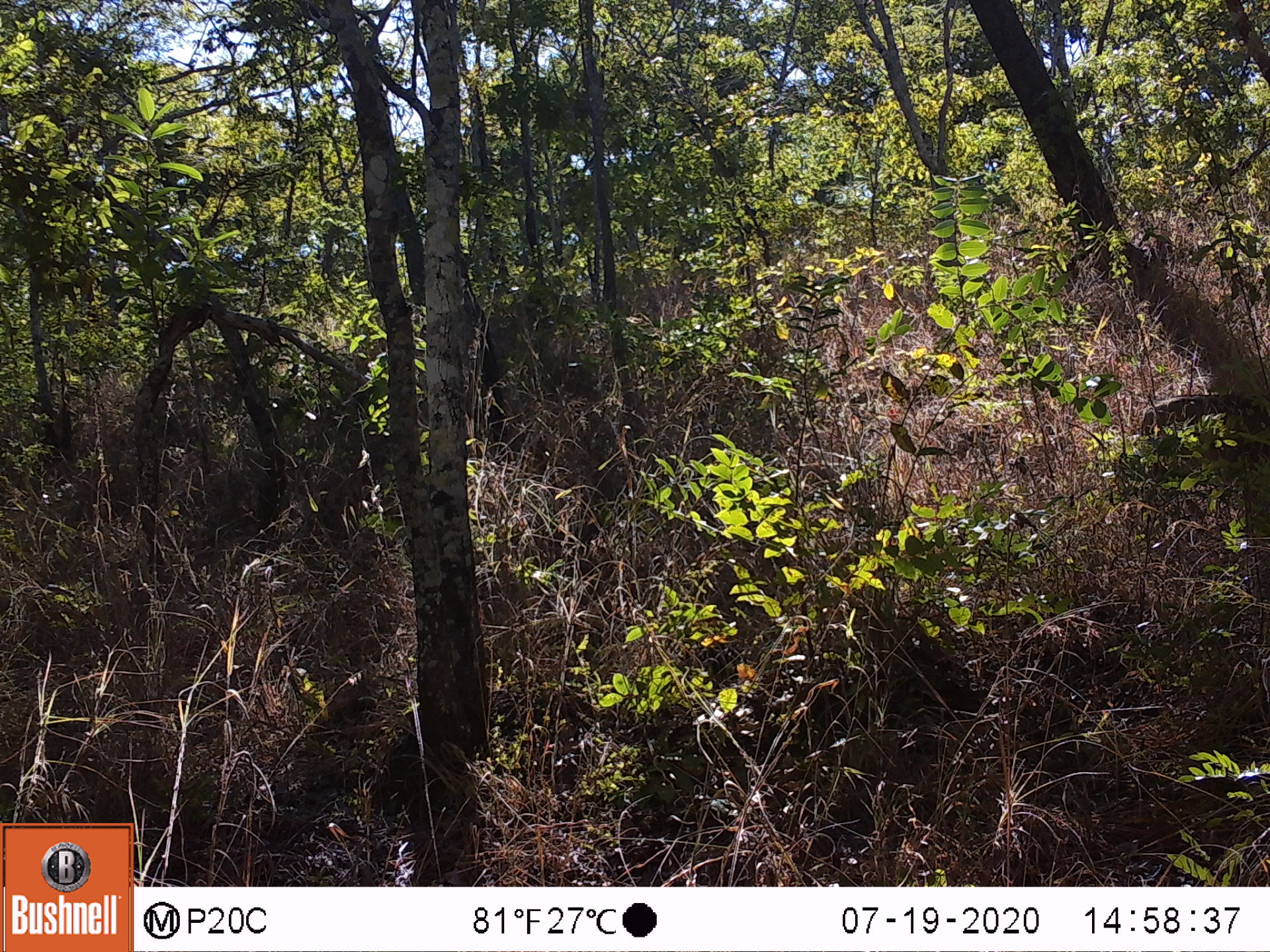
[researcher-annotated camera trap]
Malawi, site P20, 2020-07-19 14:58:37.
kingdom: Animalia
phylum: Chordata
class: Mammalia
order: Artiodactyla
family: Suidae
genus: Phacochoerus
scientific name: Phacochoerus africanus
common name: common warthog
Common warthog (Phacochoerus africanus), count 1.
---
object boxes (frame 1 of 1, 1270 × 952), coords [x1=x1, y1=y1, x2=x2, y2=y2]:
common warthog: [x1=1137, y1=389, x2=1267, y2=472]